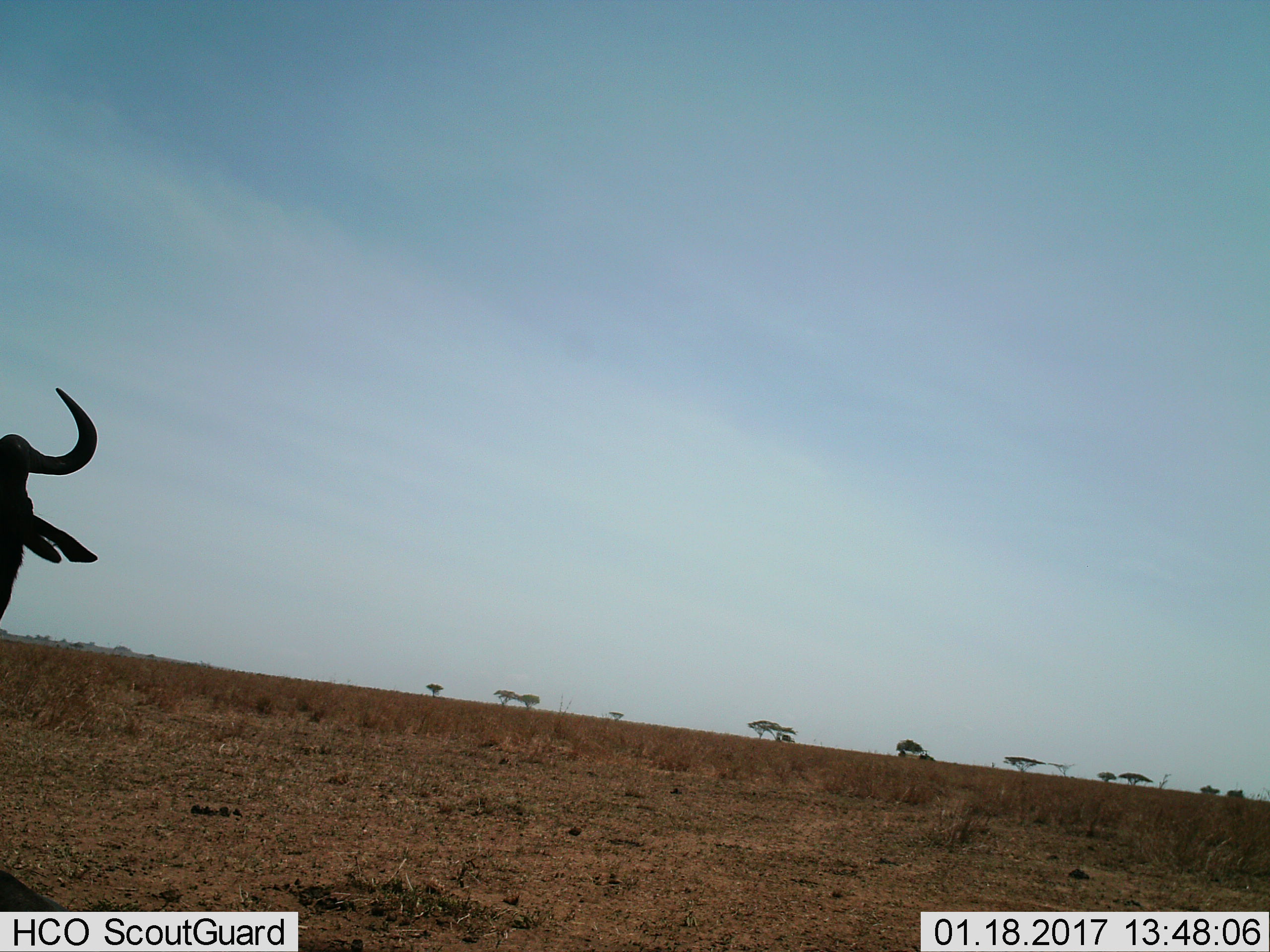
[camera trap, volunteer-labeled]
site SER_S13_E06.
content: unidentified animal